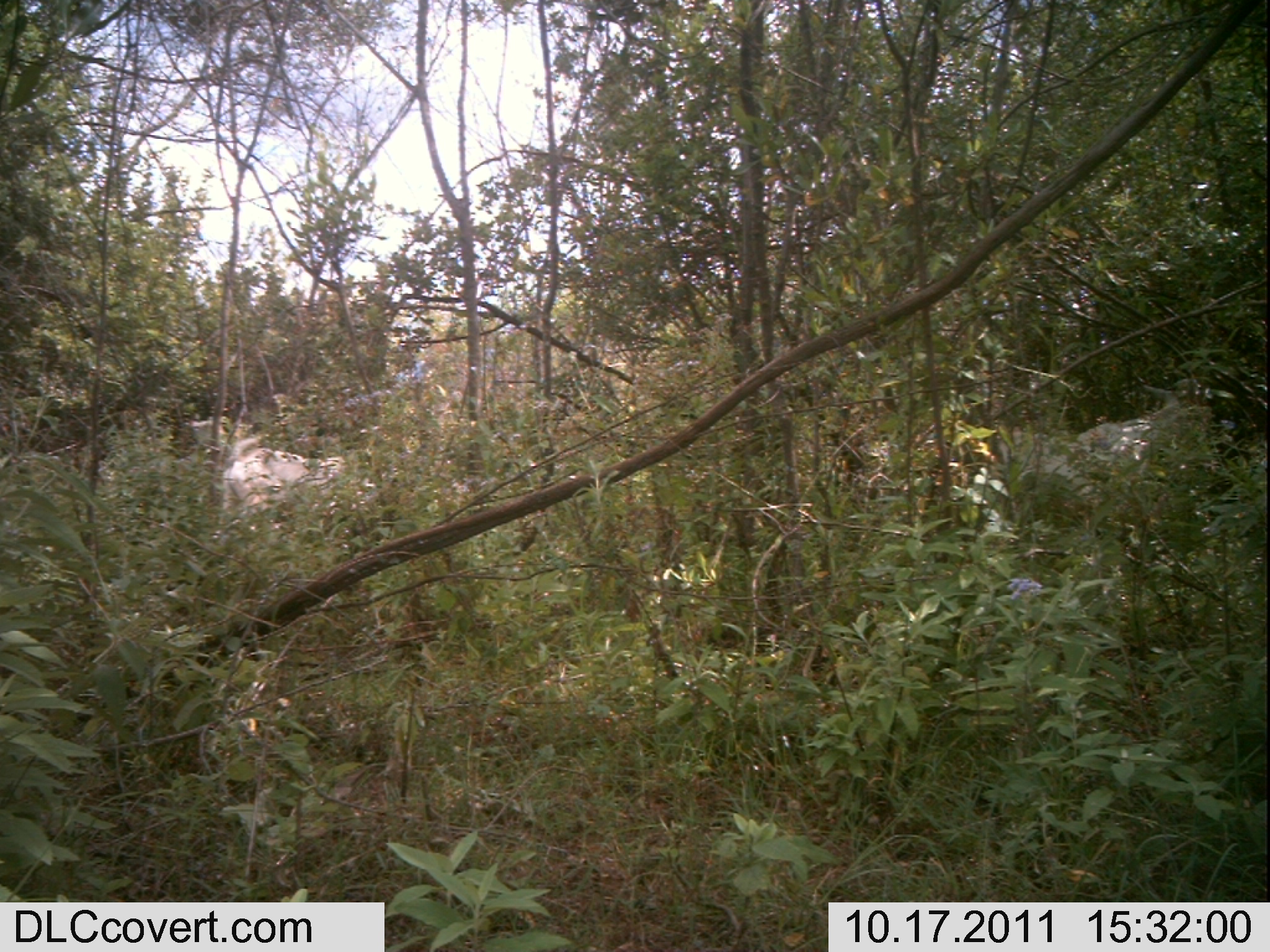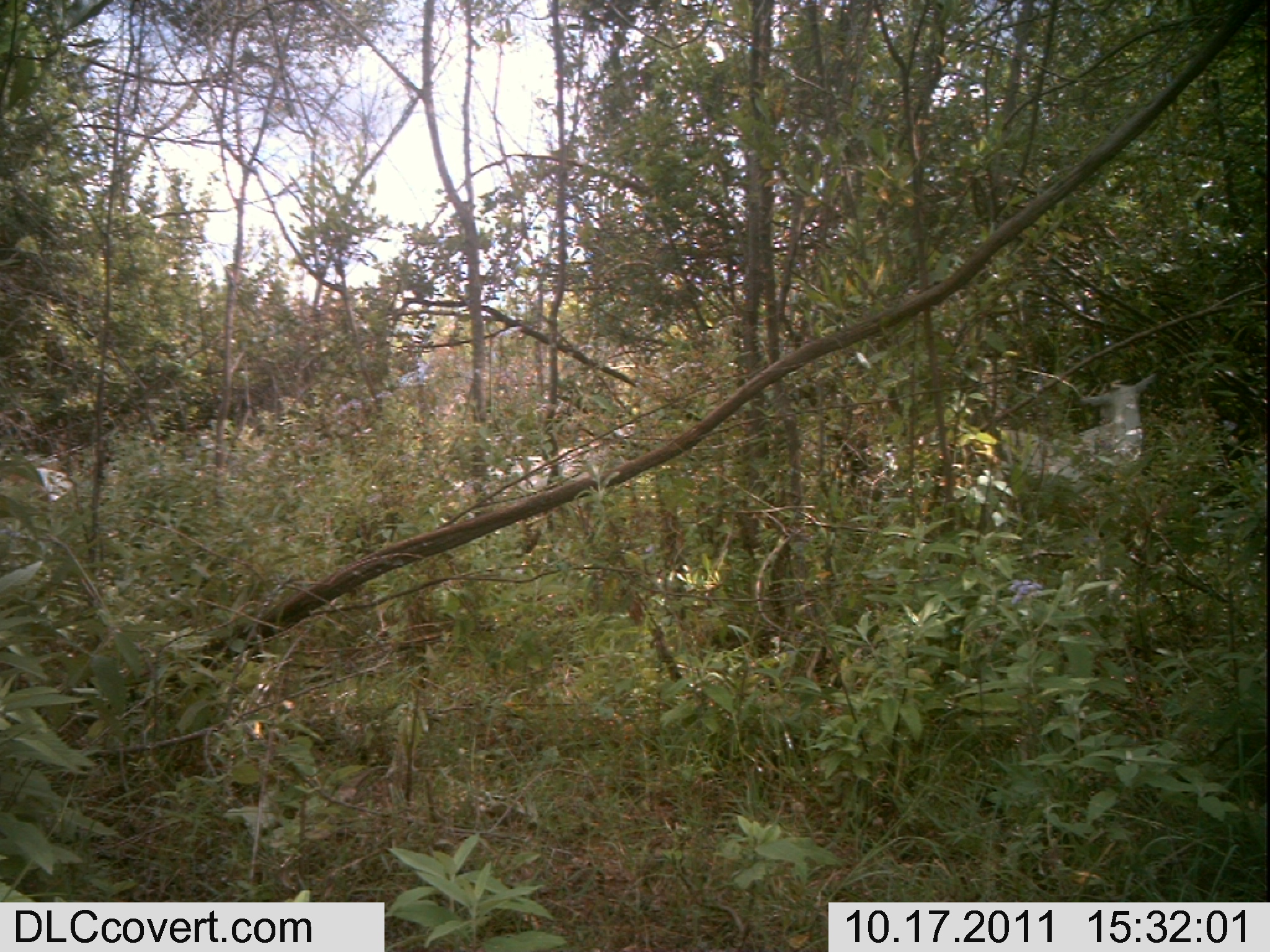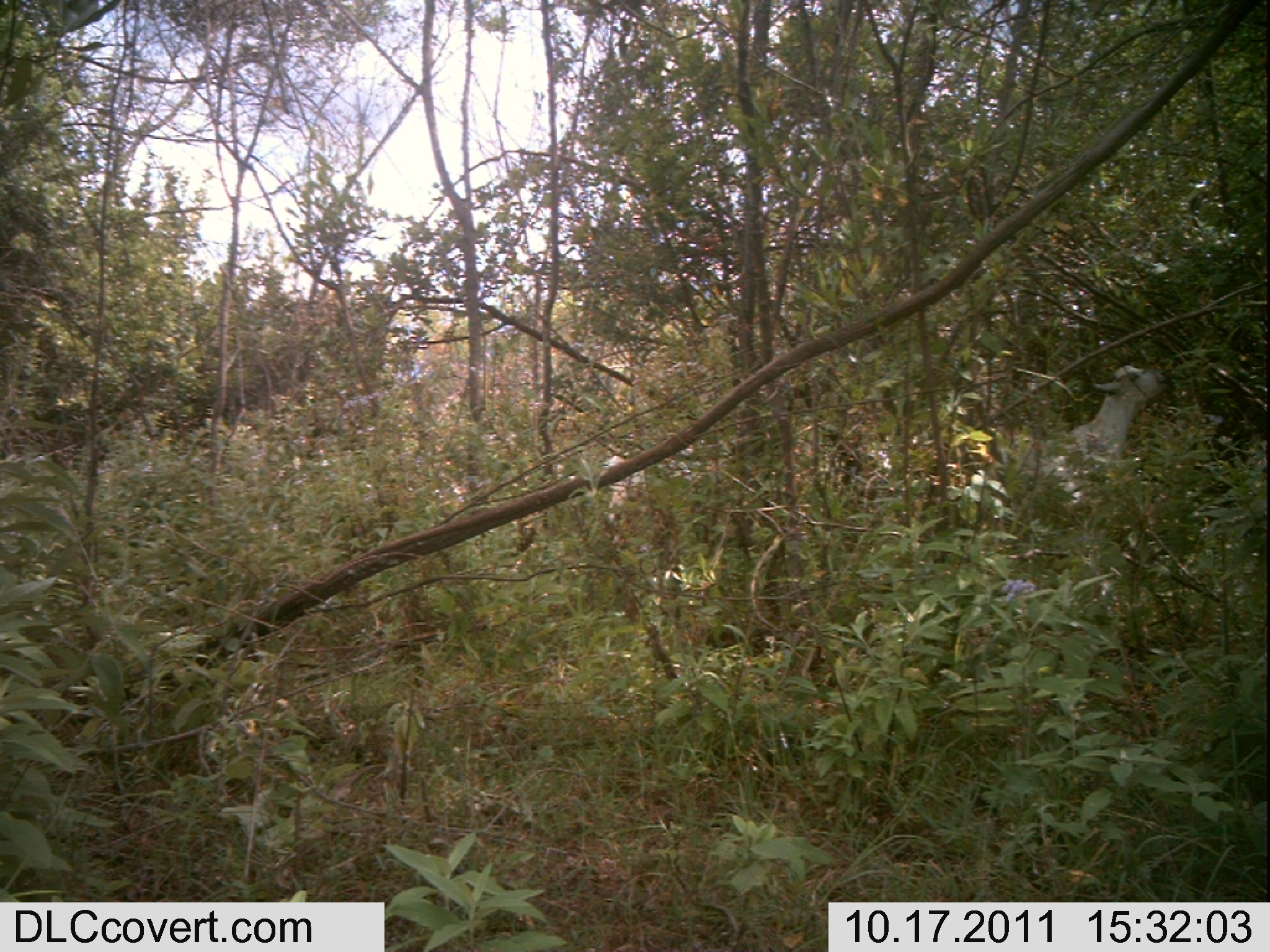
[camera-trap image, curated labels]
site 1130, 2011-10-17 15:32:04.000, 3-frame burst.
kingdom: Animalia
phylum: Chordata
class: Mammalia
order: Artiodactyla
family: Bovidae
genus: Capra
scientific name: Capra aegagrus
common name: wild goat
Capra aegagrus (wild goat), count 2.